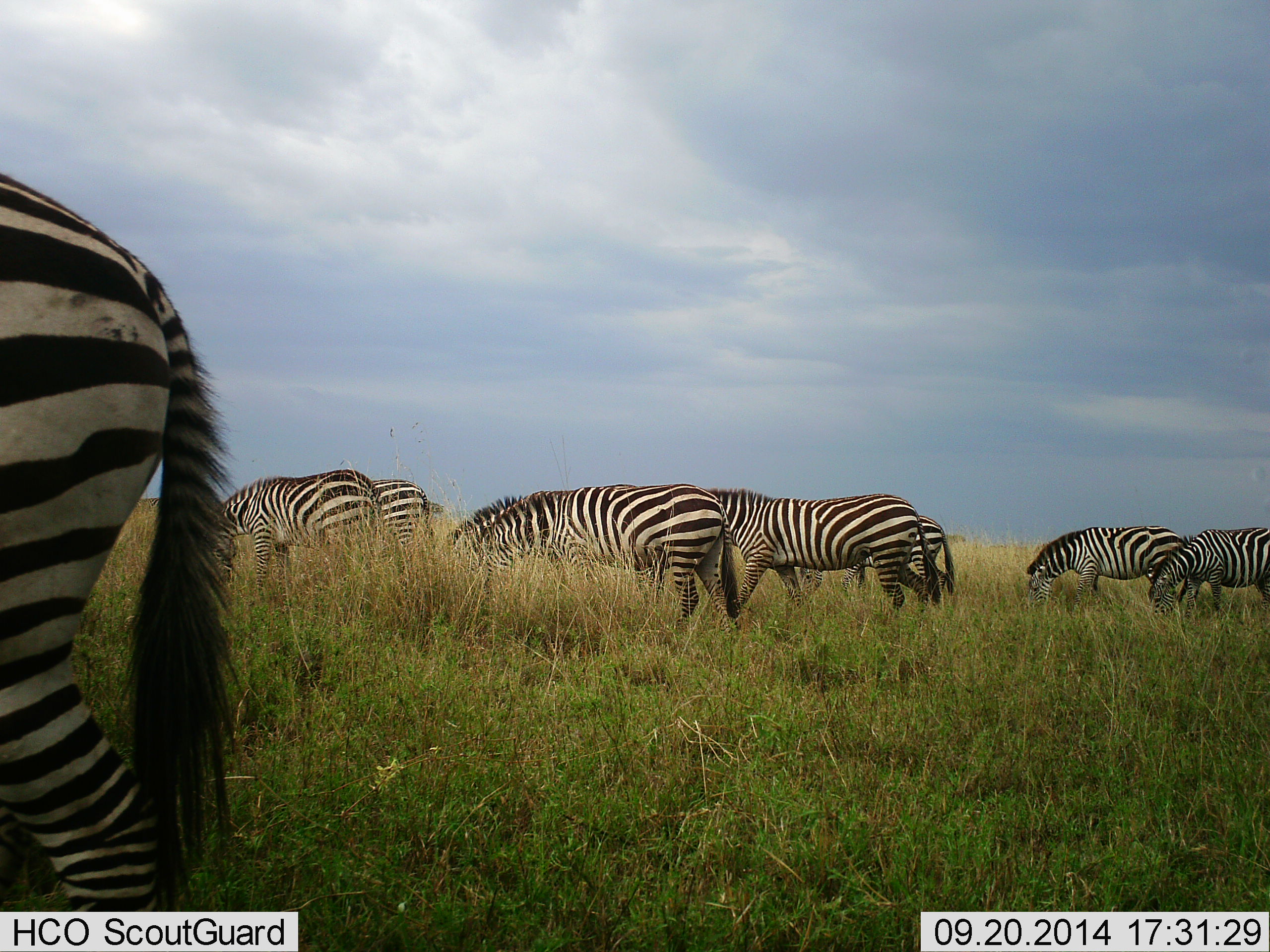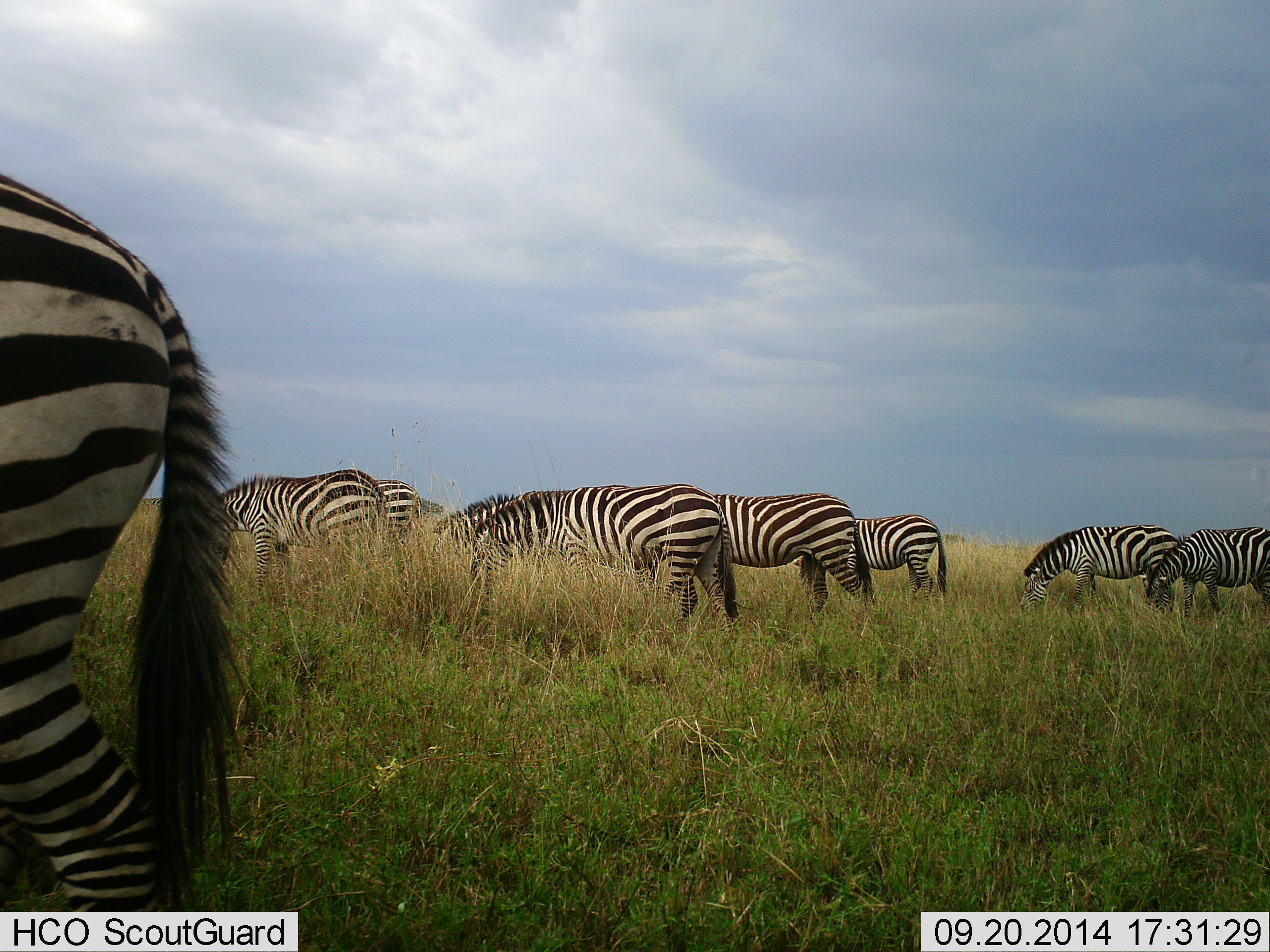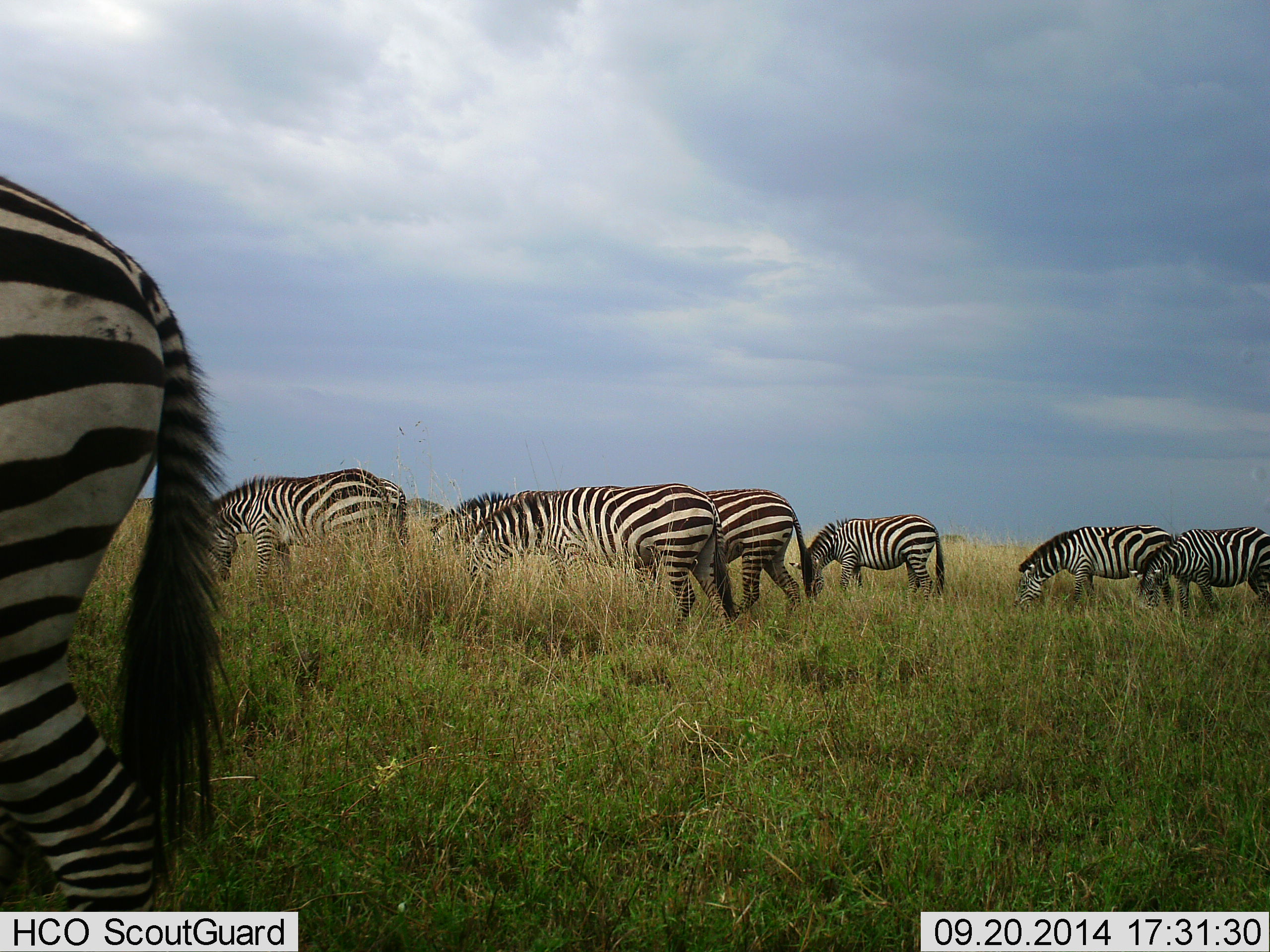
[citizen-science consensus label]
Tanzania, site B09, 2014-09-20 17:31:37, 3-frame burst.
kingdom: Animalia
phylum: Chordata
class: Mammalia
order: Perissodactyla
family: Equidae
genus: Equus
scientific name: Equus quagga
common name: plains zebra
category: zebra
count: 9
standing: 40%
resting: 0%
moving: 30%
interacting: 0%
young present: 0%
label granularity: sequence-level